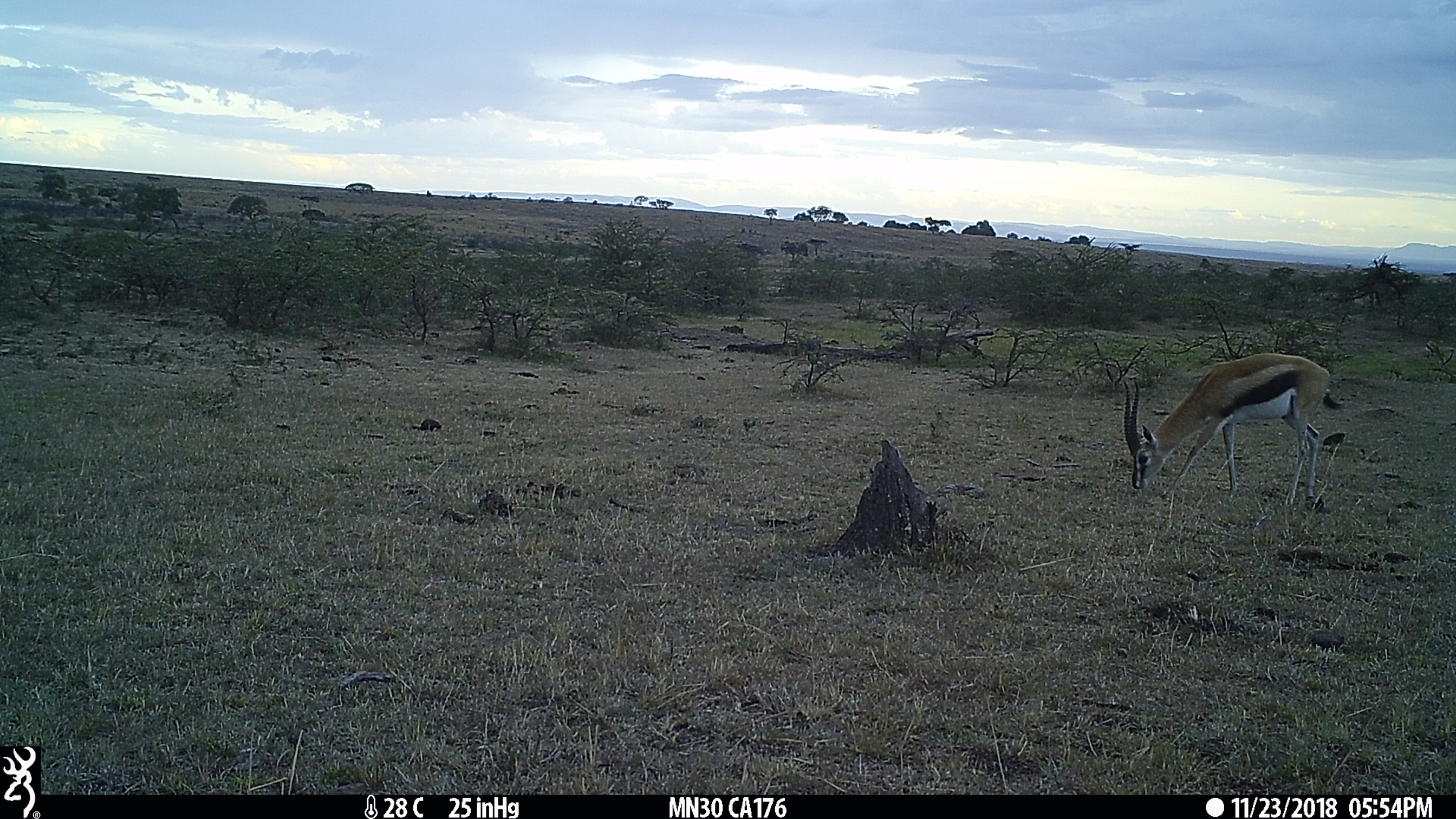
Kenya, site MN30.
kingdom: Animalia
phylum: Chordata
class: Mammalia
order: Artiodactyla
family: Bovidae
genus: Eudorcas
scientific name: Eudorcas thomsonii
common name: thomon's gazelle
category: gazelle thomsons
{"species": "gazelle thomsons (thomon's gazelle) (Eudorcas thomsonii)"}